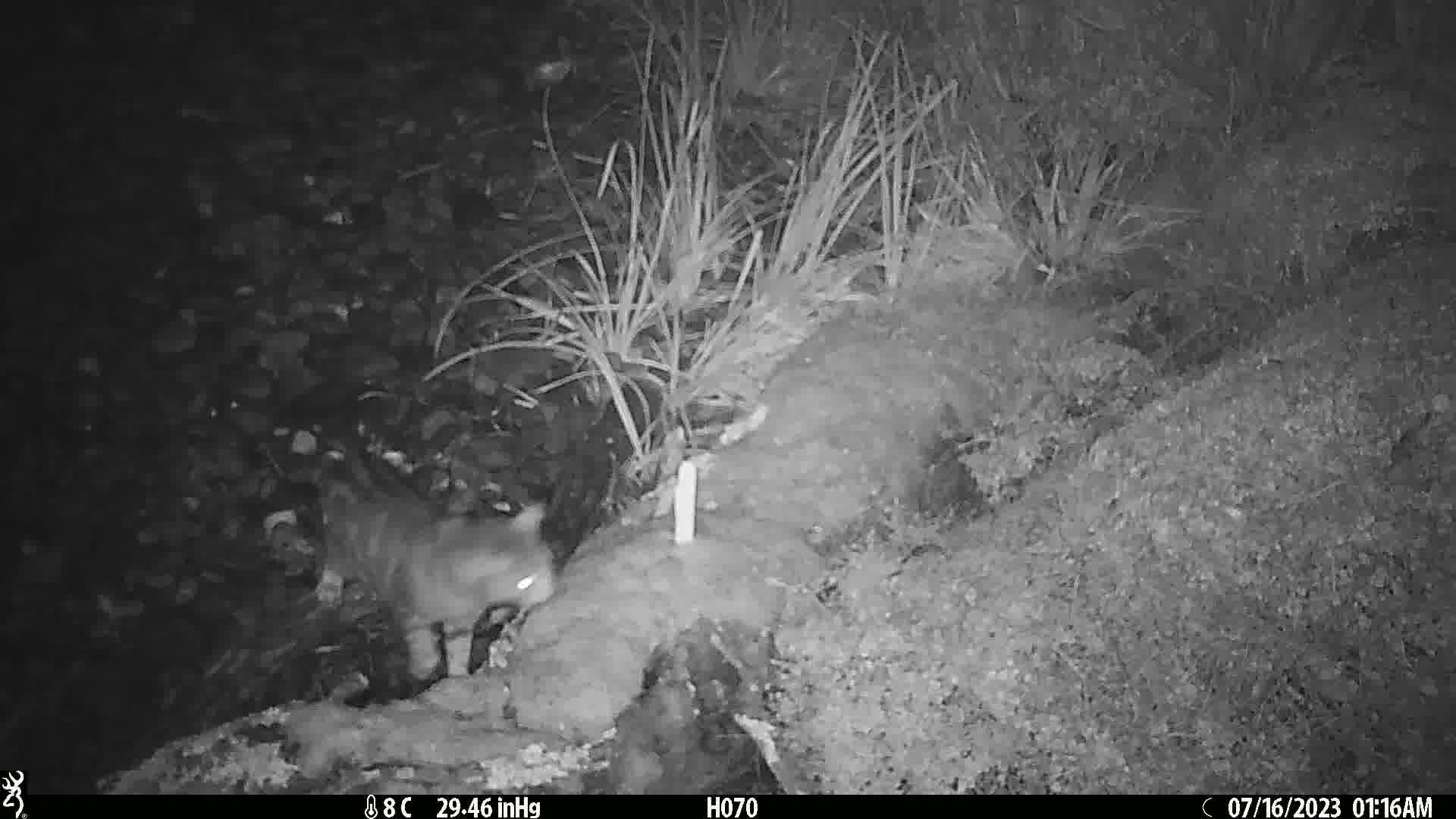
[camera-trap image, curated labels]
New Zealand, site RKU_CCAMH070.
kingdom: Animalia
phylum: Chordata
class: Mammalia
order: Carnivora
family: Felidae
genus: Felis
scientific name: Felis catus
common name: domestic cat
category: cat